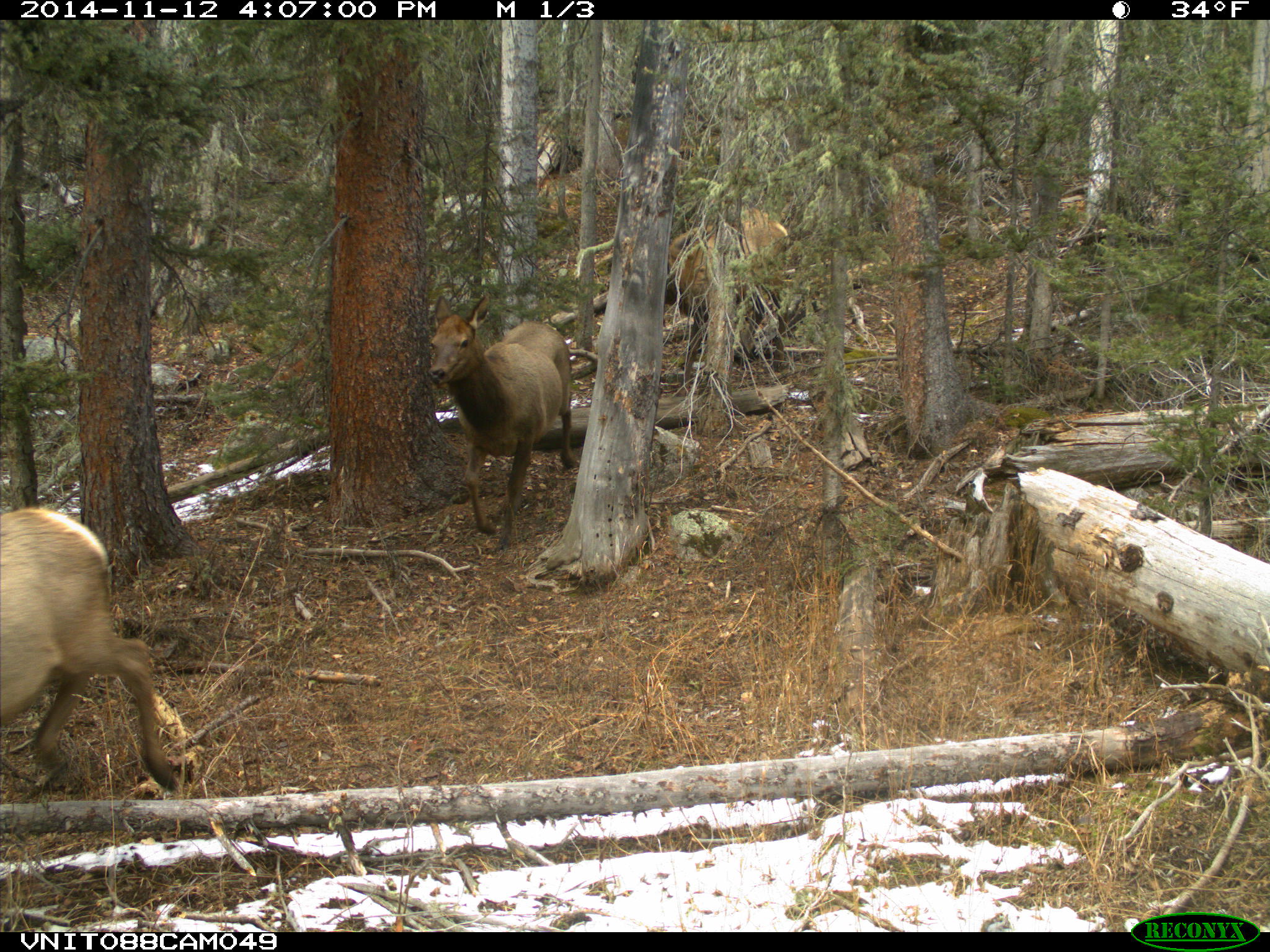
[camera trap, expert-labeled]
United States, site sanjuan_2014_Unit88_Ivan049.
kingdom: Animalia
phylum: Chordata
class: Mammalia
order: Artiodactyla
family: Cervidae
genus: Cervus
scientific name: Cervus elaphus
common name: red deer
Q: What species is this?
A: Cervus elaphus (red deer).